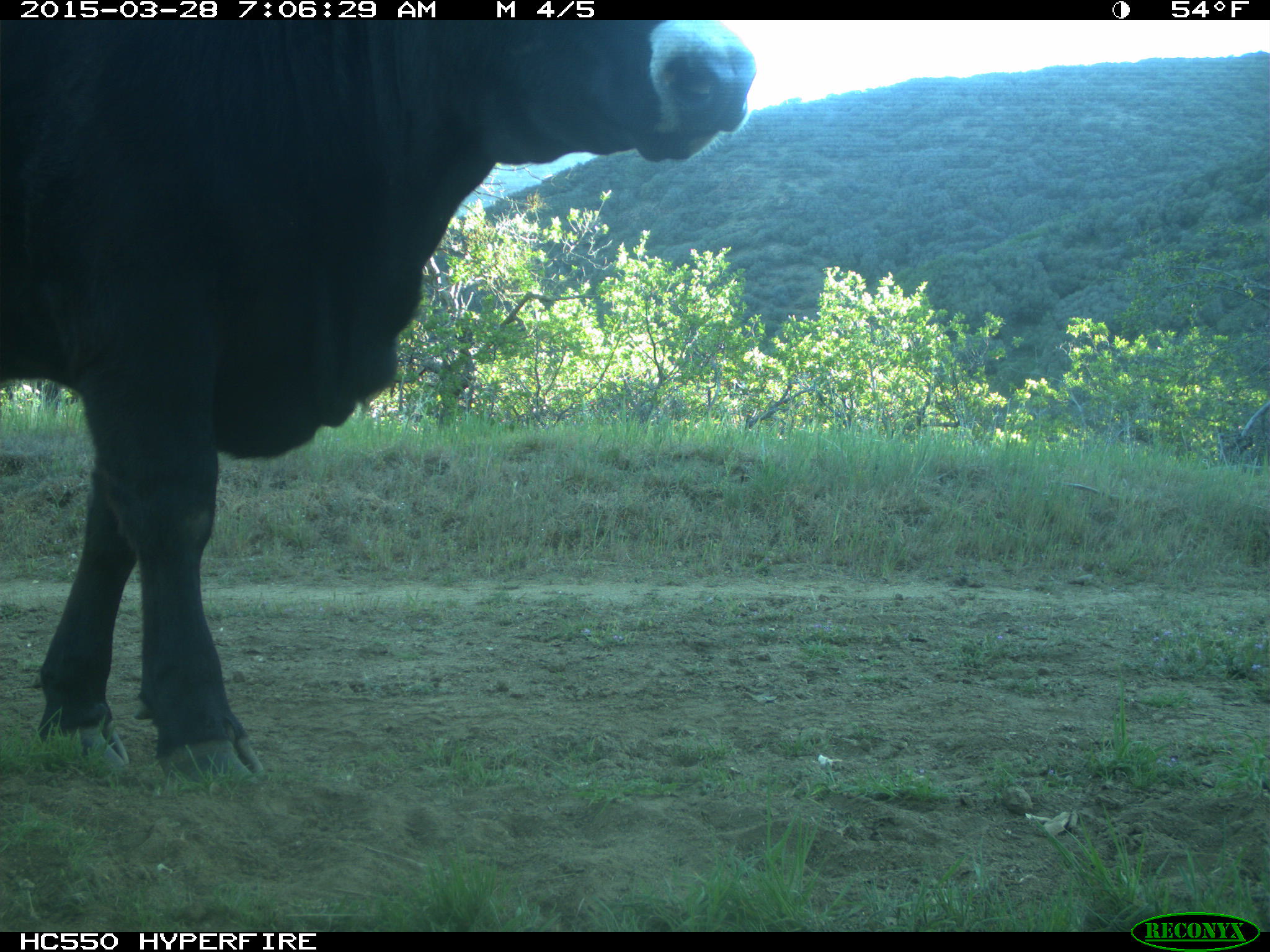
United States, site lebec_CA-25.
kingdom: Animalia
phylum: Chordata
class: Mammalia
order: Artiodactyla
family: Bovidae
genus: Bos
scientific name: Bos taurus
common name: domestic cow